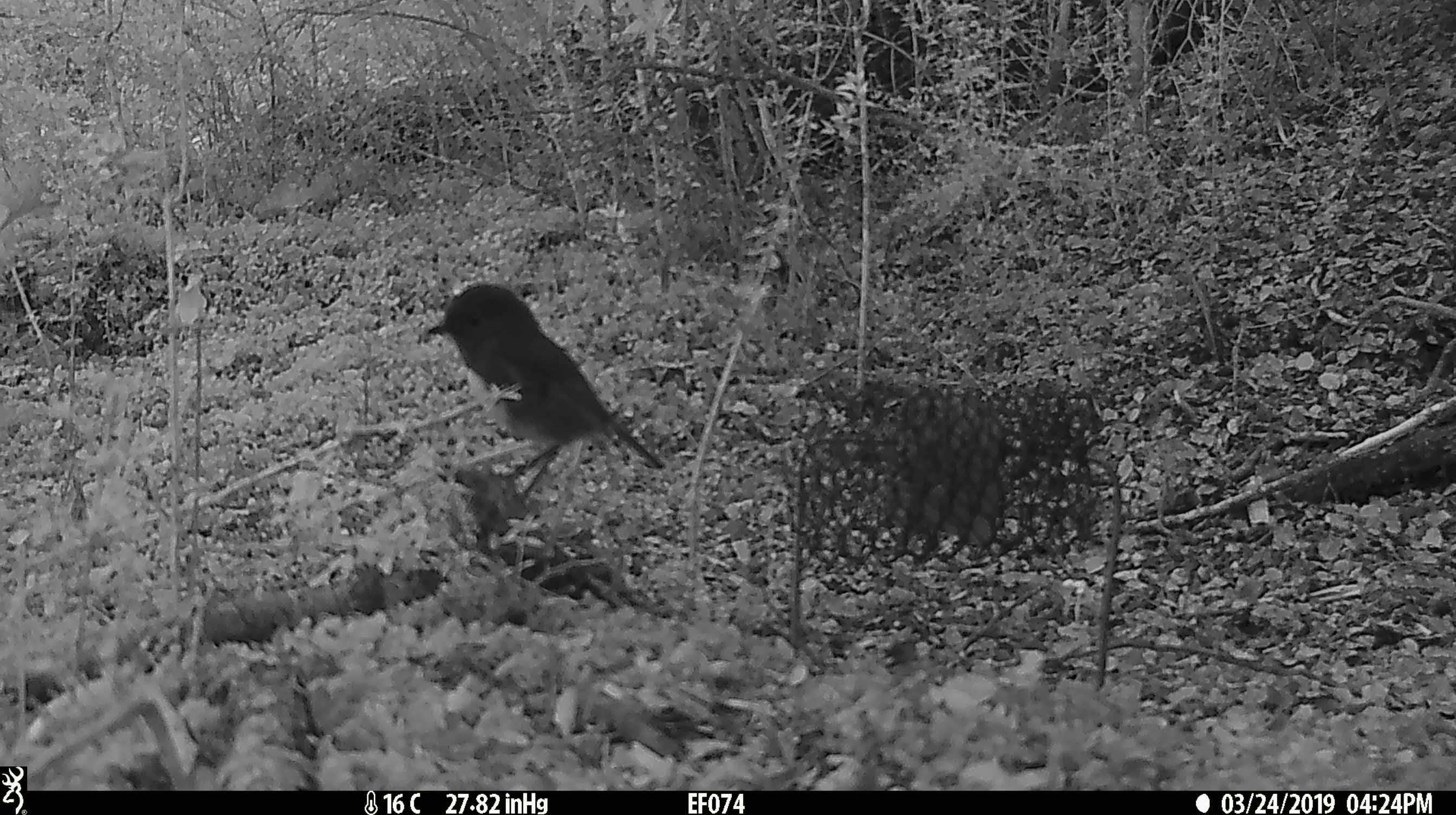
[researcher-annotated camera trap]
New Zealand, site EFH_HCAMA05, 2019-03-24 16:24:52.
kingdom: Animalia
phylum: Chordata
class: Aves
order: Passeriformes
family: Petroicidae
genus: Petroica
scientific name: Petroica australis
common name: new zealand robin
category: robin